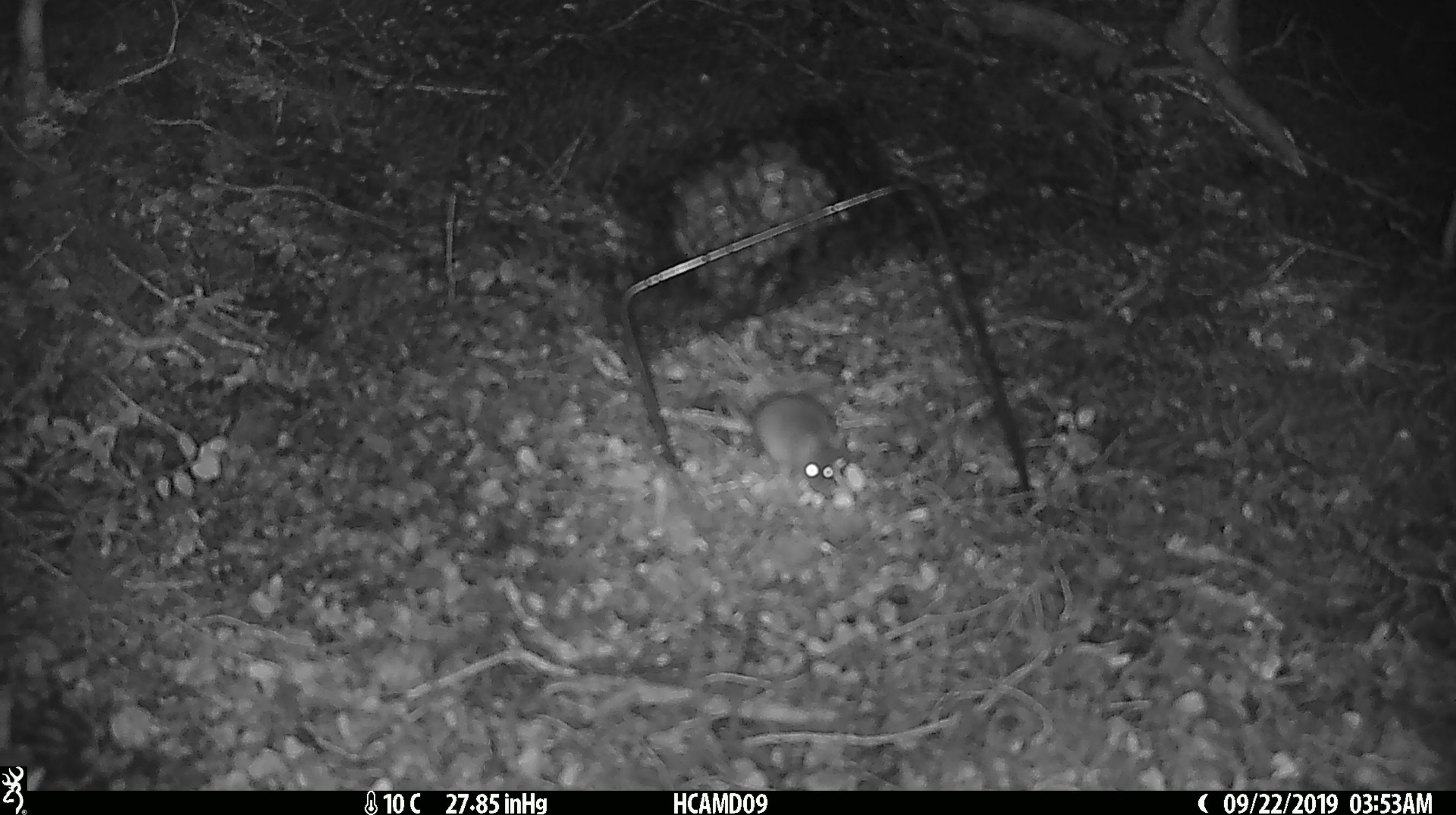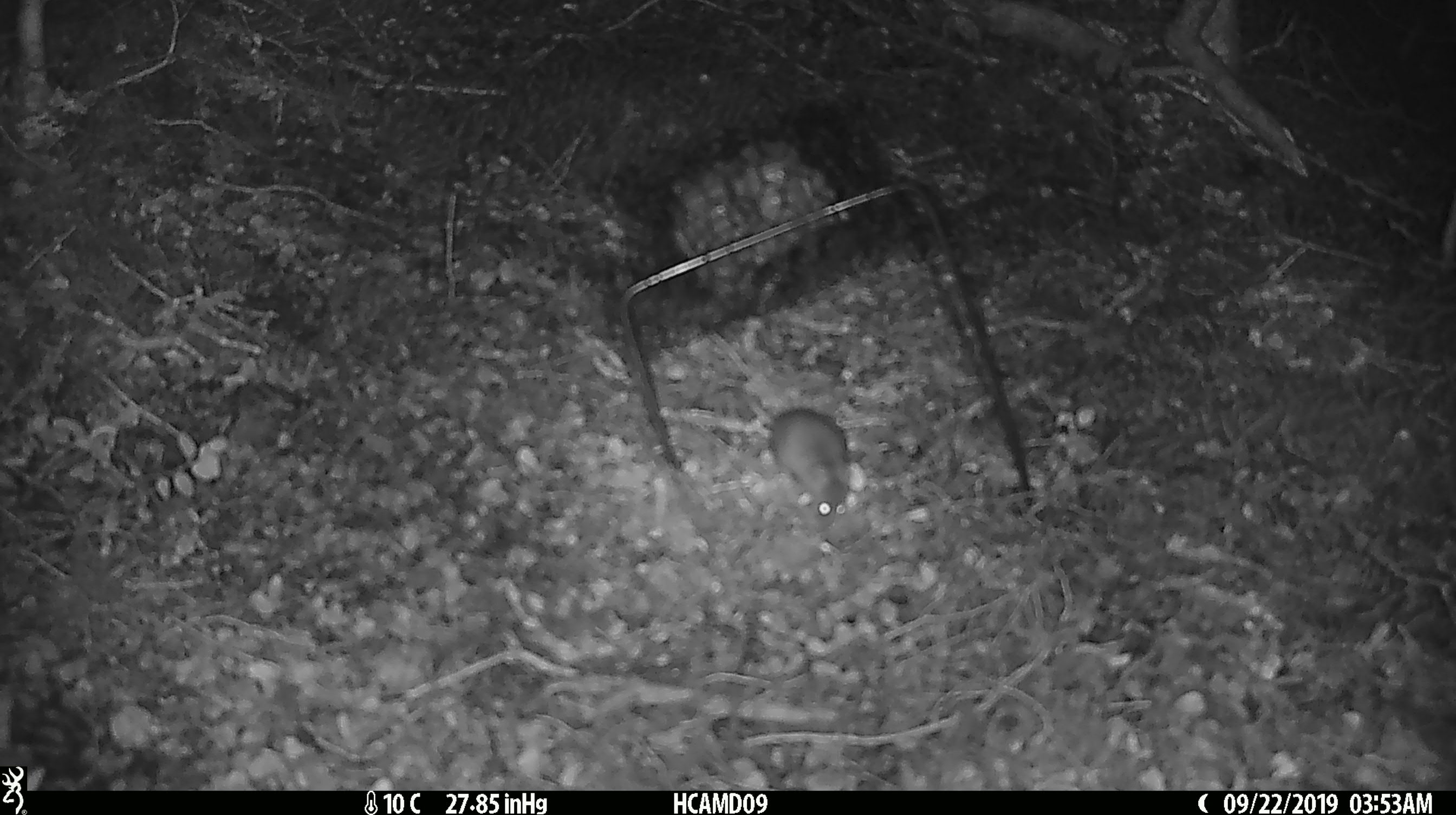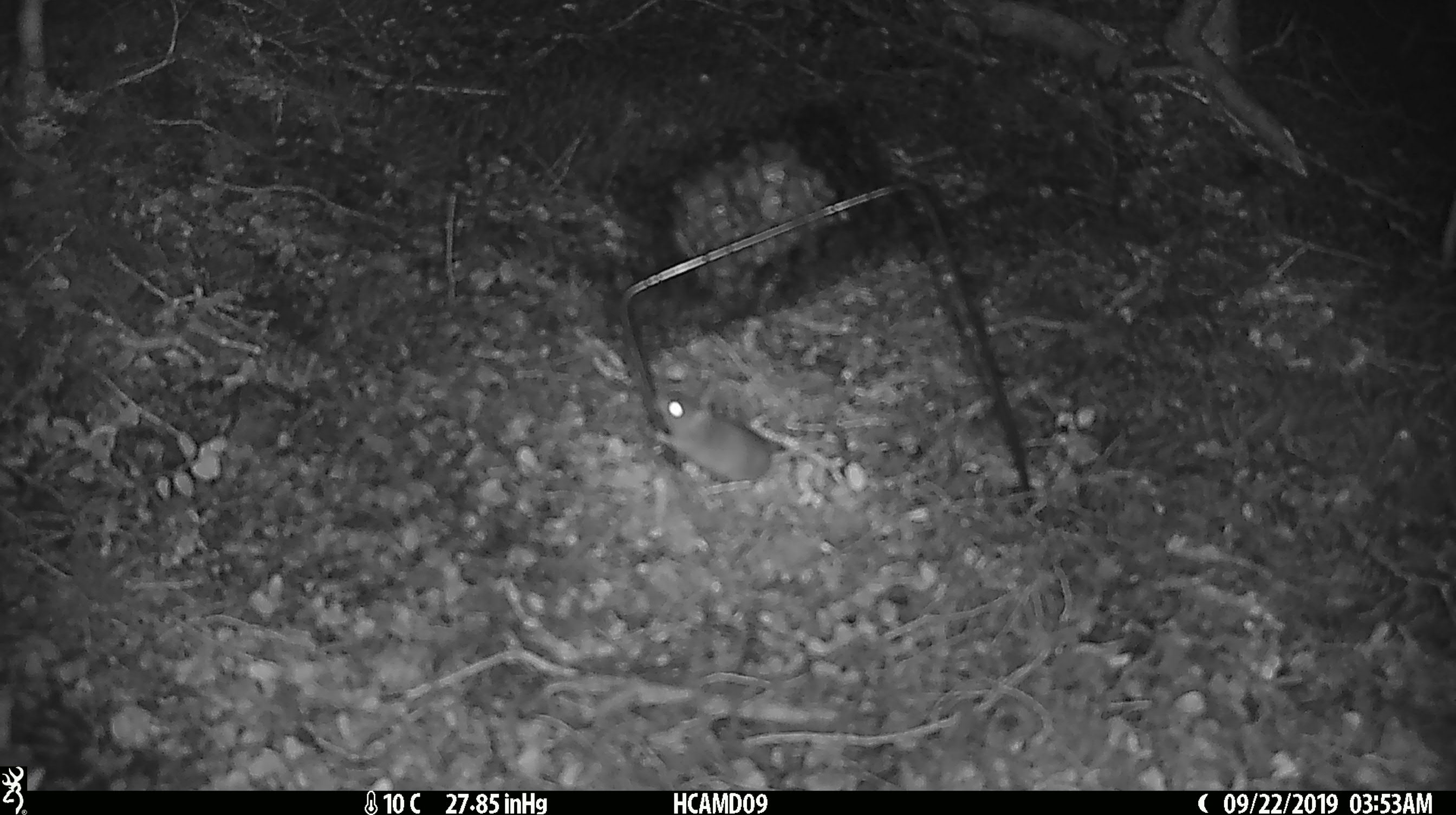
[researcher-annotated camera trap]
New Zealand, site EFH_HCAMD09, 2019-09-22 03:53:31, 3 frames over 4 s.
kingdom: Animalia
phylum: Chordata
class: Mammalia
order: Rodentia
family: Muridae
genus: Mus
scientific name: Mus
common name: mouse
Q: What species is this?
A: Mouse (Mus).